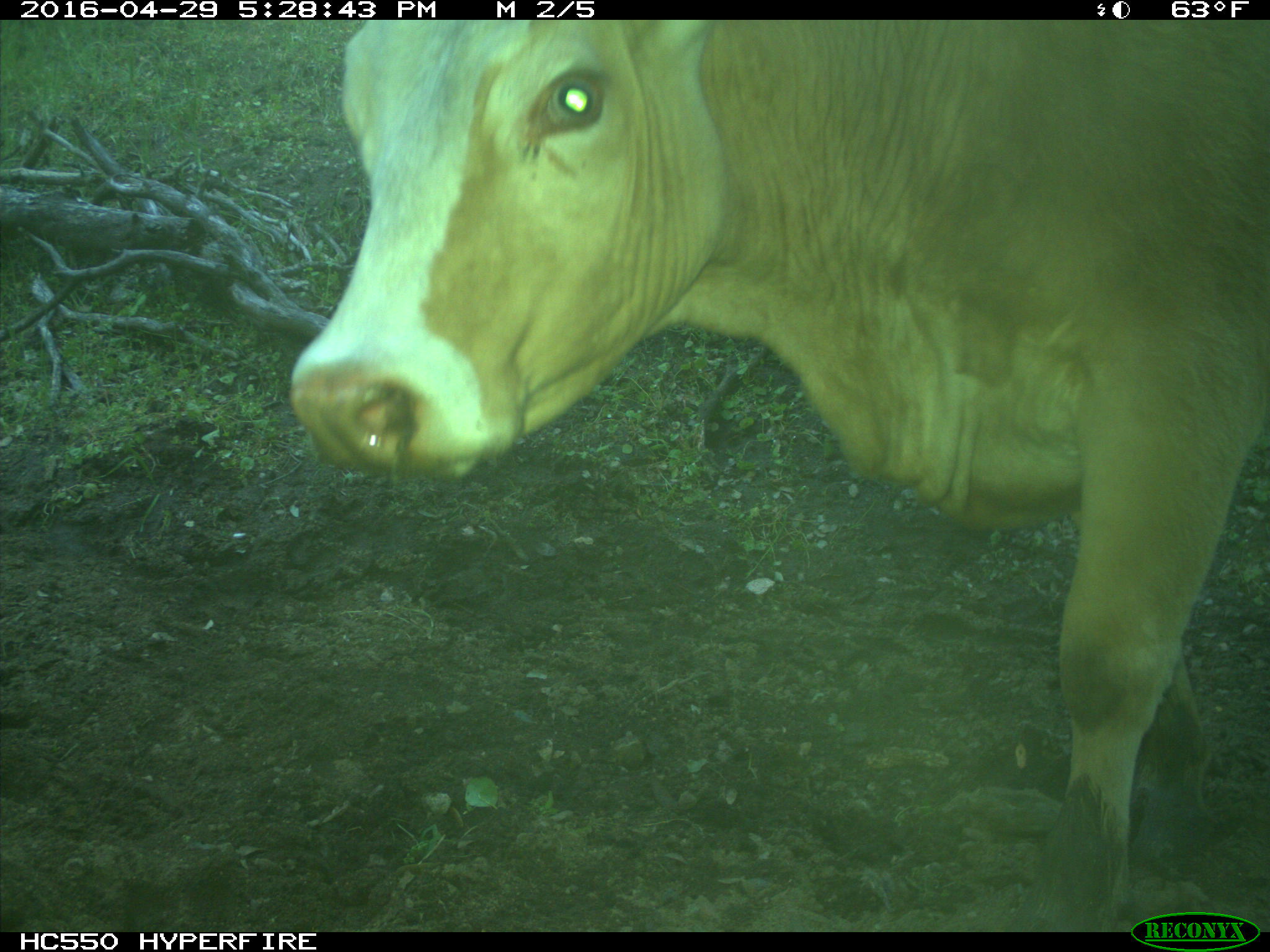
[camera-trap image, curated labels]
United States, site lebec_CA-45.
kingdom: Animalia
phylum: Chordata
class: Mammalia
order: Artiodactyla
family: Bovidae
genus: Bos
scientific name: Bos taurus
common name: domestic cow